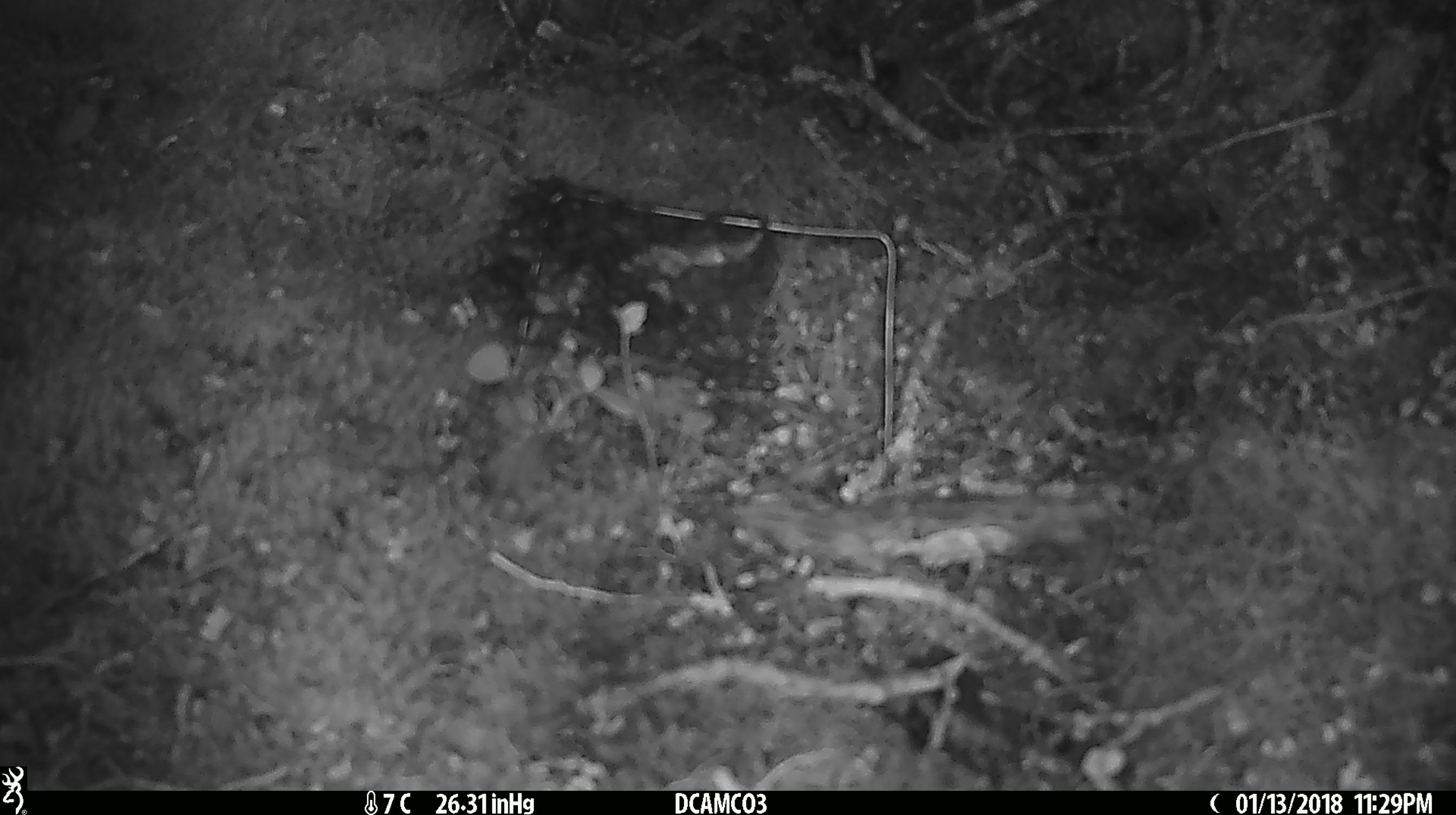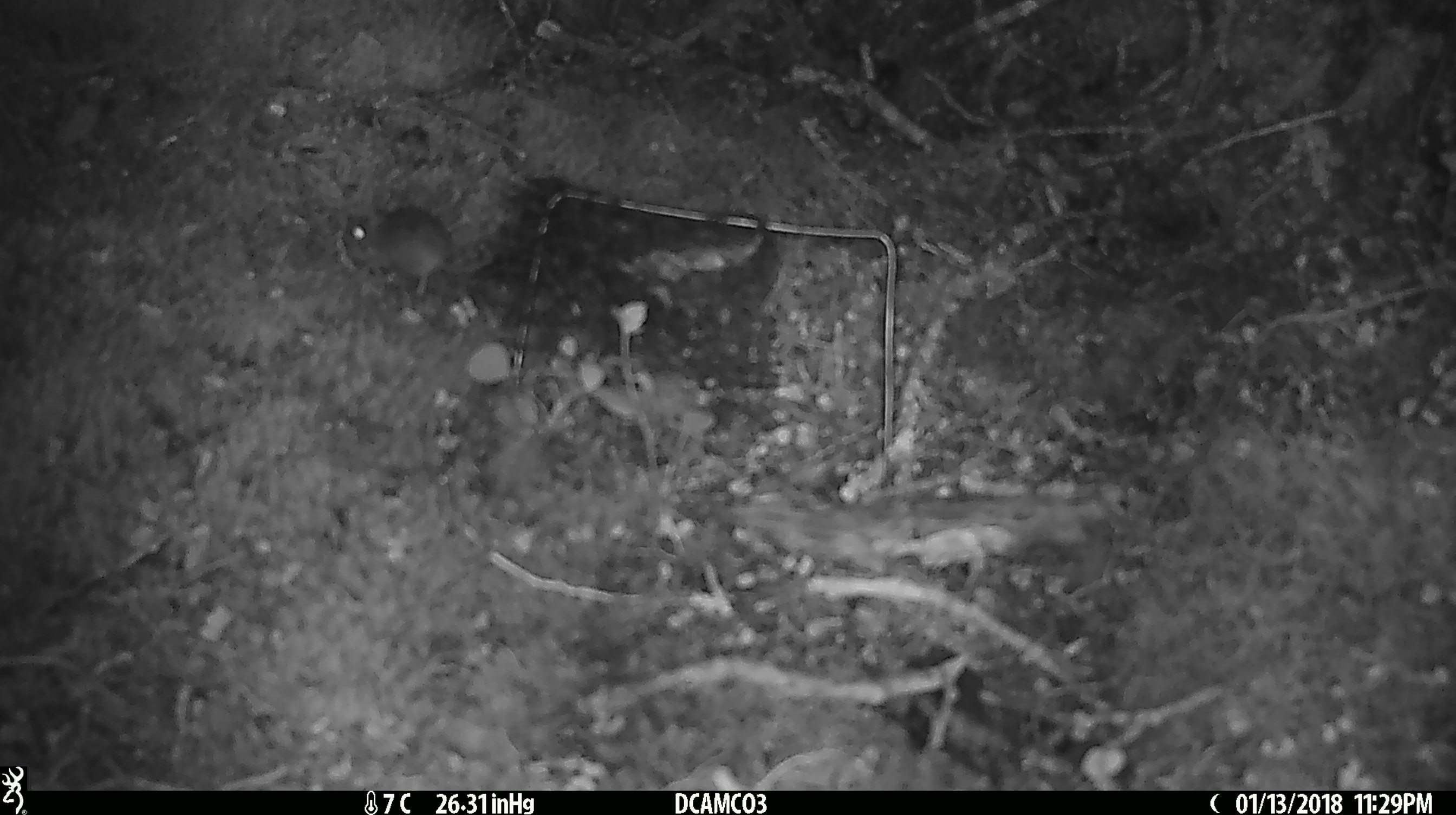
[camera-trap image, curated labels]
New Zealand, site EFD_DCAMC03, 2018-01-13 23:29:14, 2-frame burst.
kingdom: Animalia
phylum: Chordata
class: Mammalia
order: Rodentia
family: Muridae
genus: Mus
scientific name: Mus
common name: mouse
Mouse (Mus).